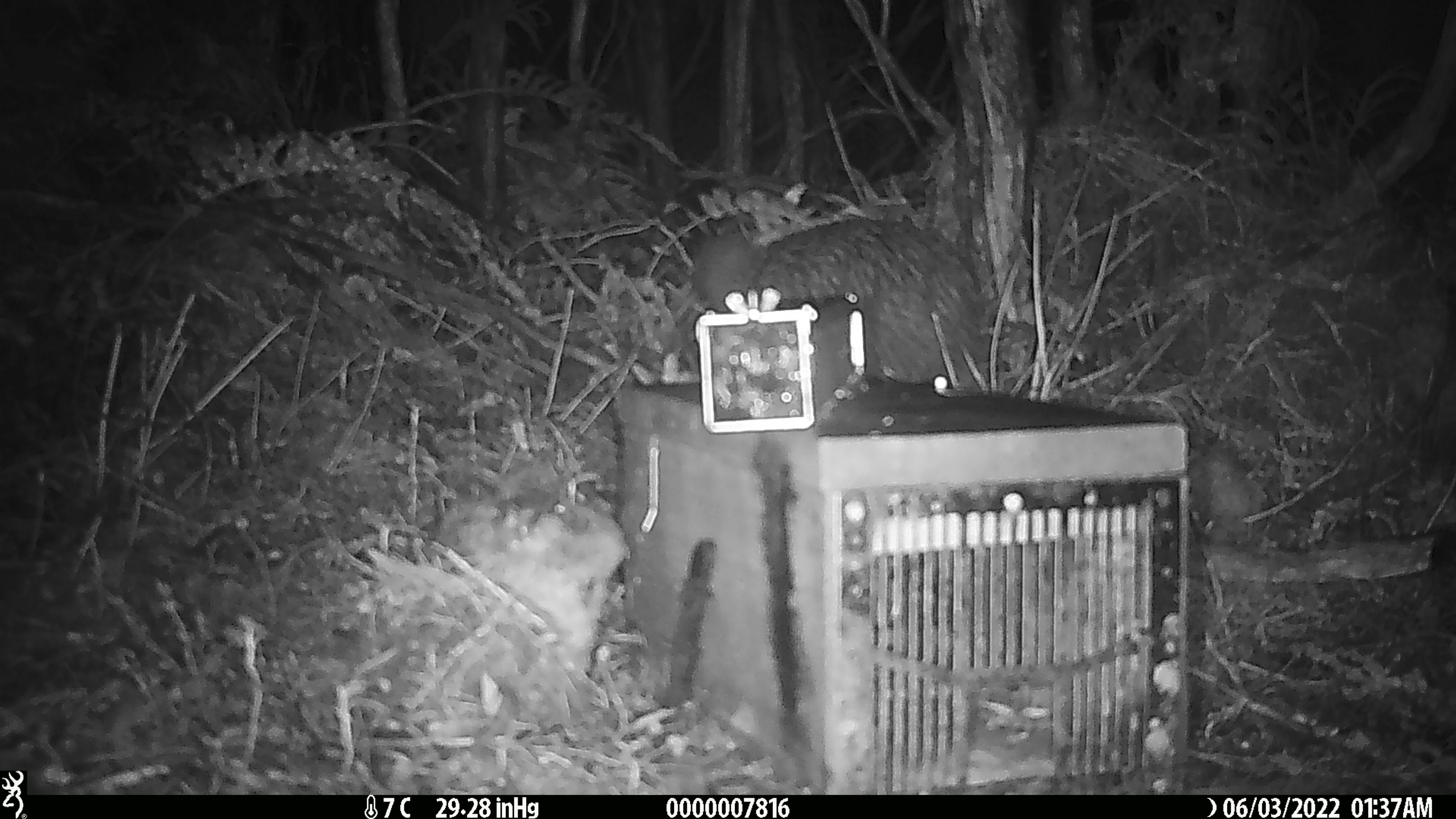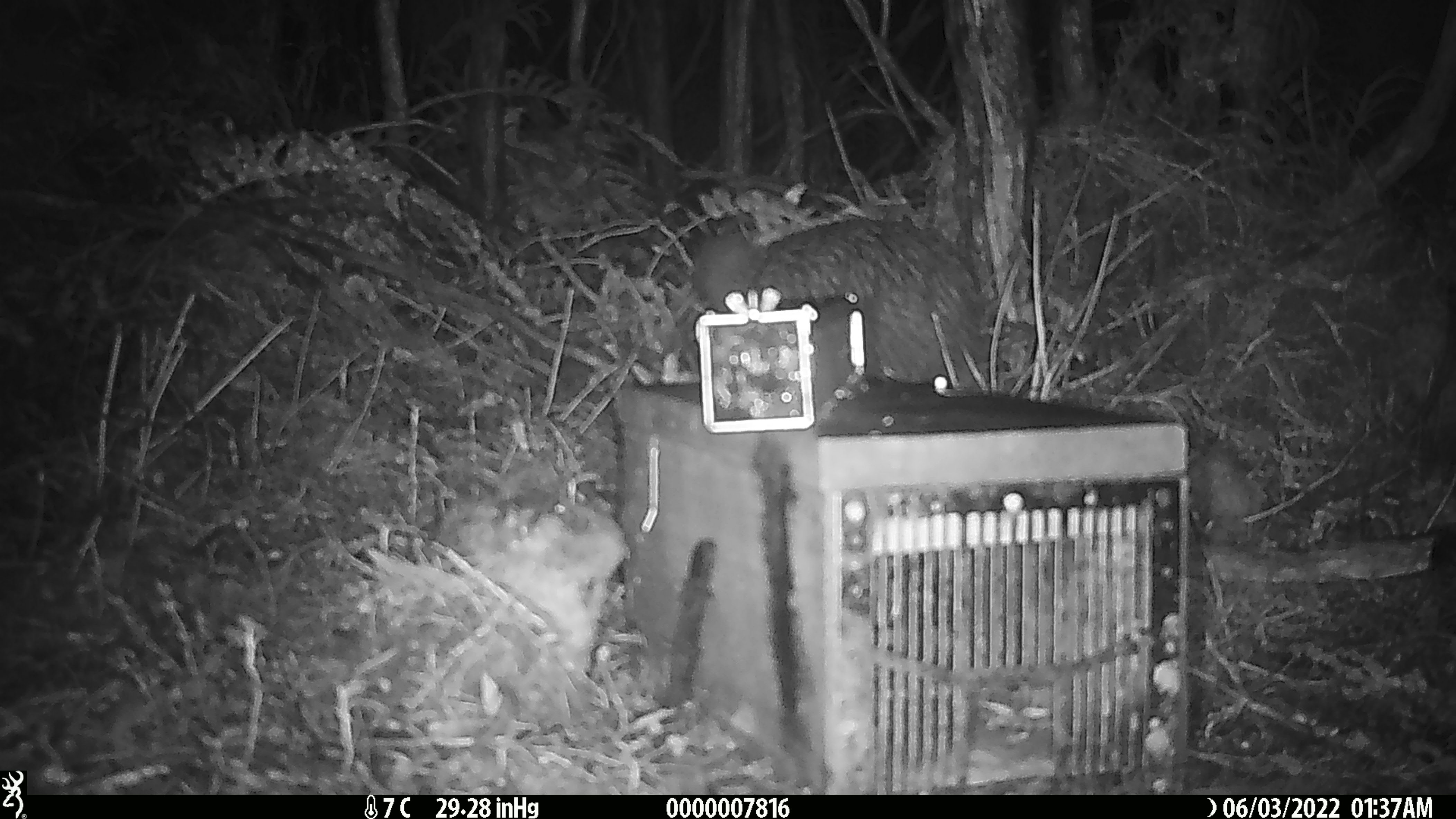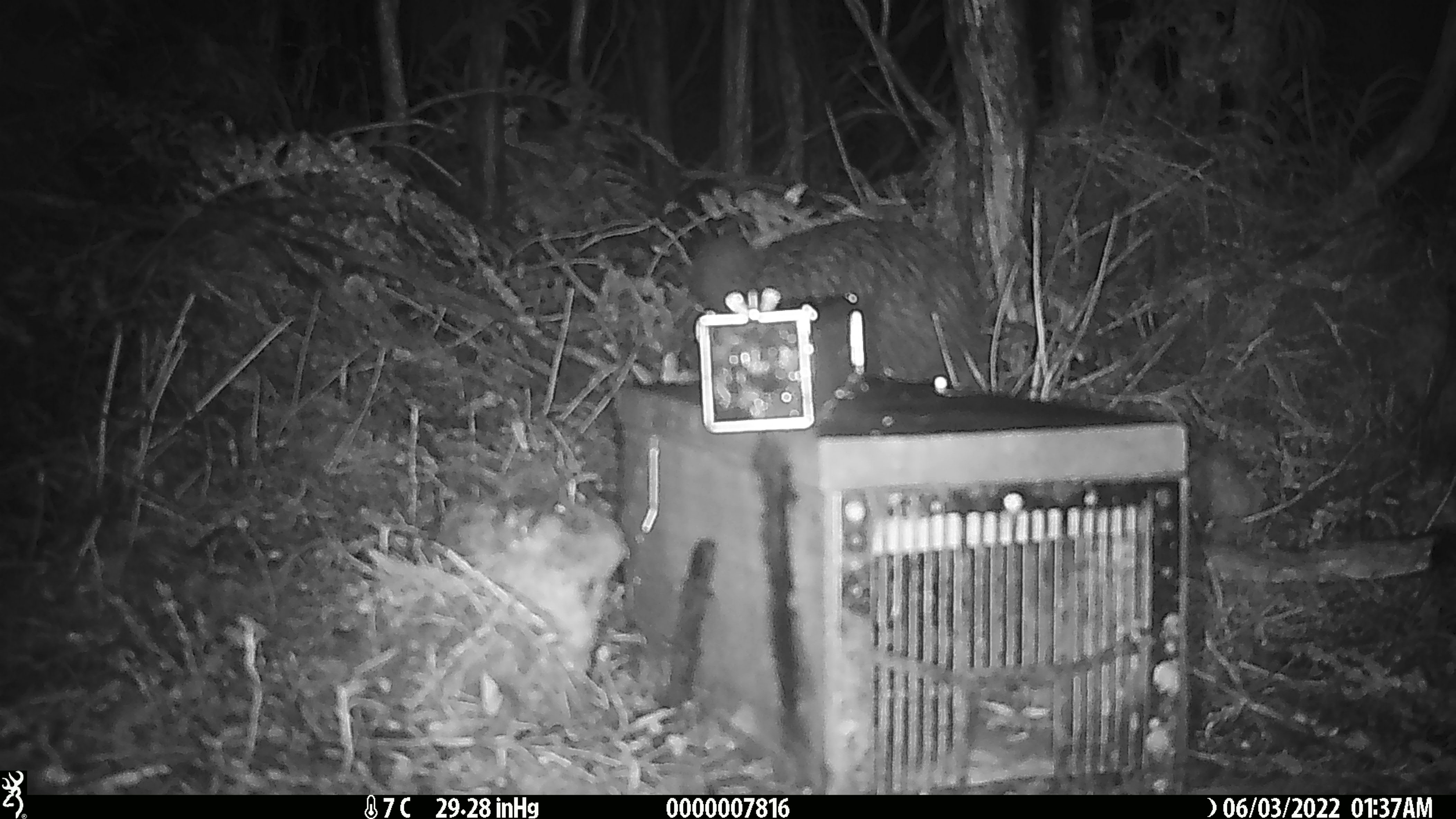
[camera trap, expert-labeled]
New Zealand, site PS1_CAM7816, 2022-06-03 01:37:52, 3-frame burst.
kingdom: Animalia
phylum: Chordata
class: Aves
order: Apterygiformes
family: Apterygidae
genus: Apteryx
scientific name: Apteryx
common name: kiwi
Kiwi (Apteryx).